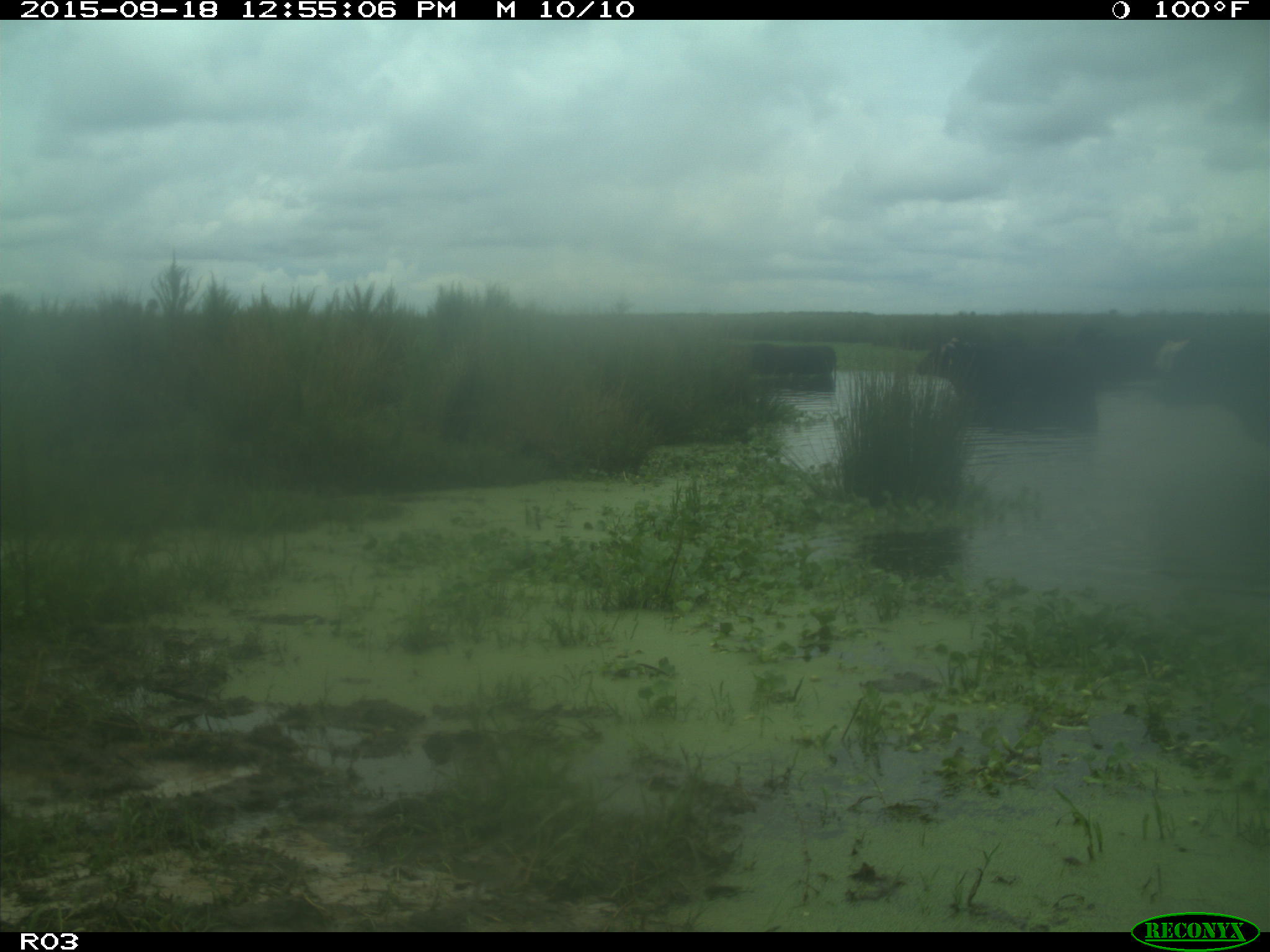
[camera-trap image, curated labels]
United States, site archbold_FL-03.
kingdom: Animalia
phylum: Chordata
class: Mammalia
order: Artiodactyla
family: Bovidae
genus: Bos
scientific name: Bos taurus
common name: domestic cow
Bos taurus (domestic cow).